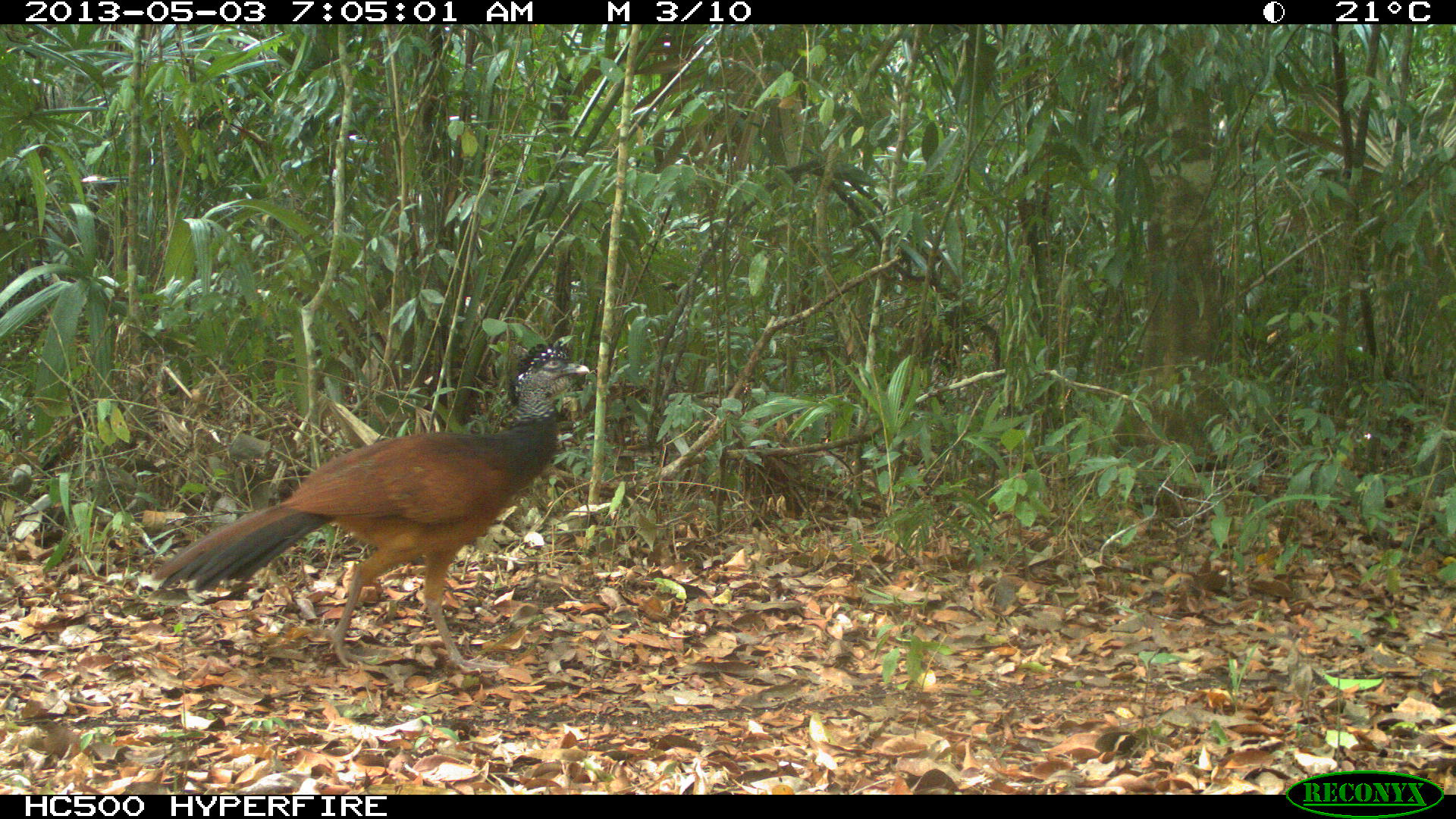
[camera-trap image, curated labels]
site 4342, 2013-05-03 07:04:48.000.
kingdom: Animalia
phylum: Chordata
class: Aves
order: Galliformes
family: Cracidae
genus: Crax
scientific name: Crax rubra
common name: great curassow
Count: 1.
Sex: female.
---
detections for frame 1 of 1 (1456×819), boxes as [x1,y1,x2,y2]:
crax rubra: [150,340,591,675]